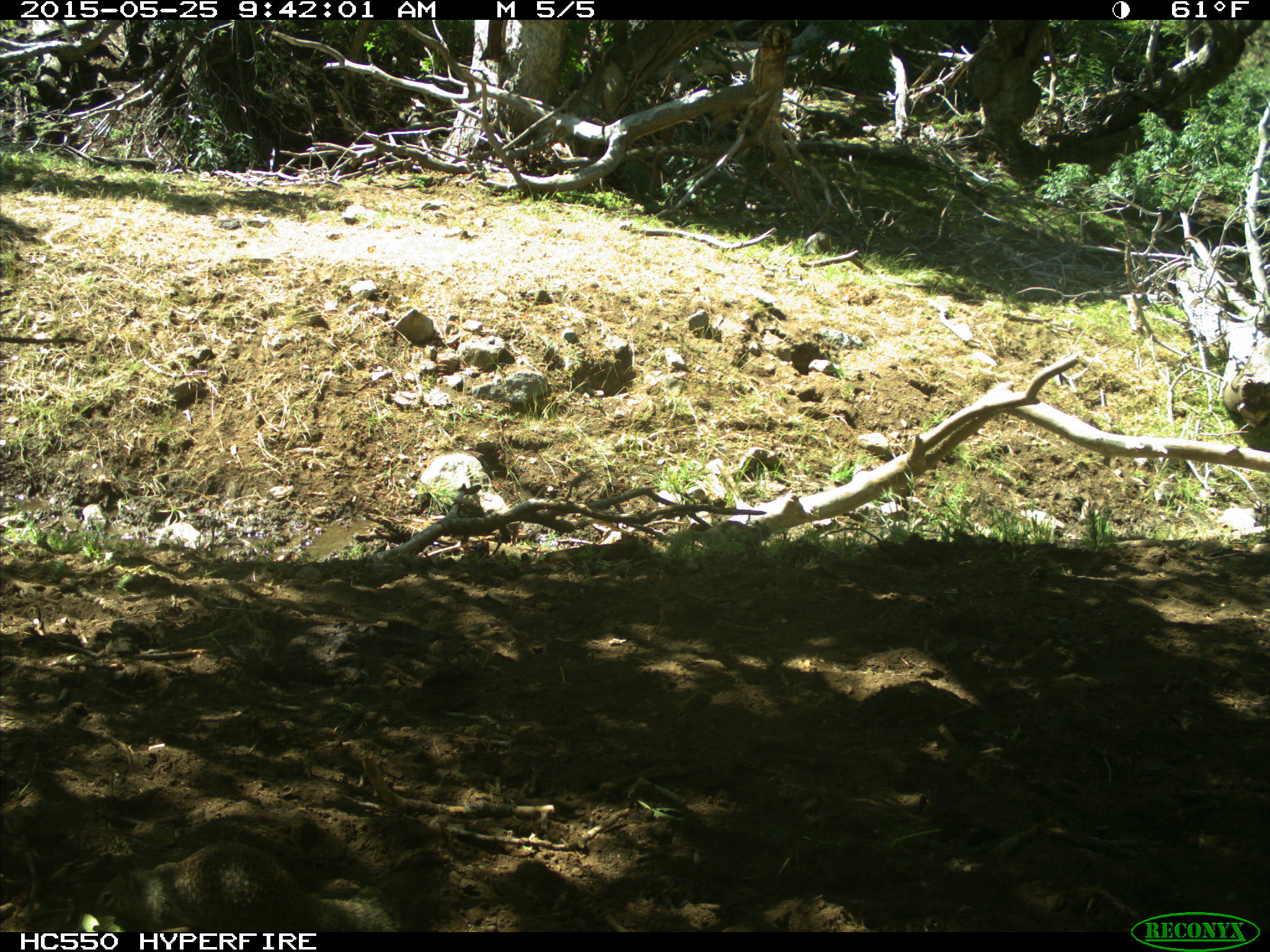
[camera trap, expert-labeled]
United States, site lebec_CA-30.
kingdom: Animalia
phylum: Chordata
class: Mammalia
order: Rodentia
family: Sciuridae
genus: Otospermophilus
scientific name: Otospermophilus beecheyi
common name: california ground squirrel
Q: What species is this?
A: Otospermophilus beecheyi (california ground squirrel).